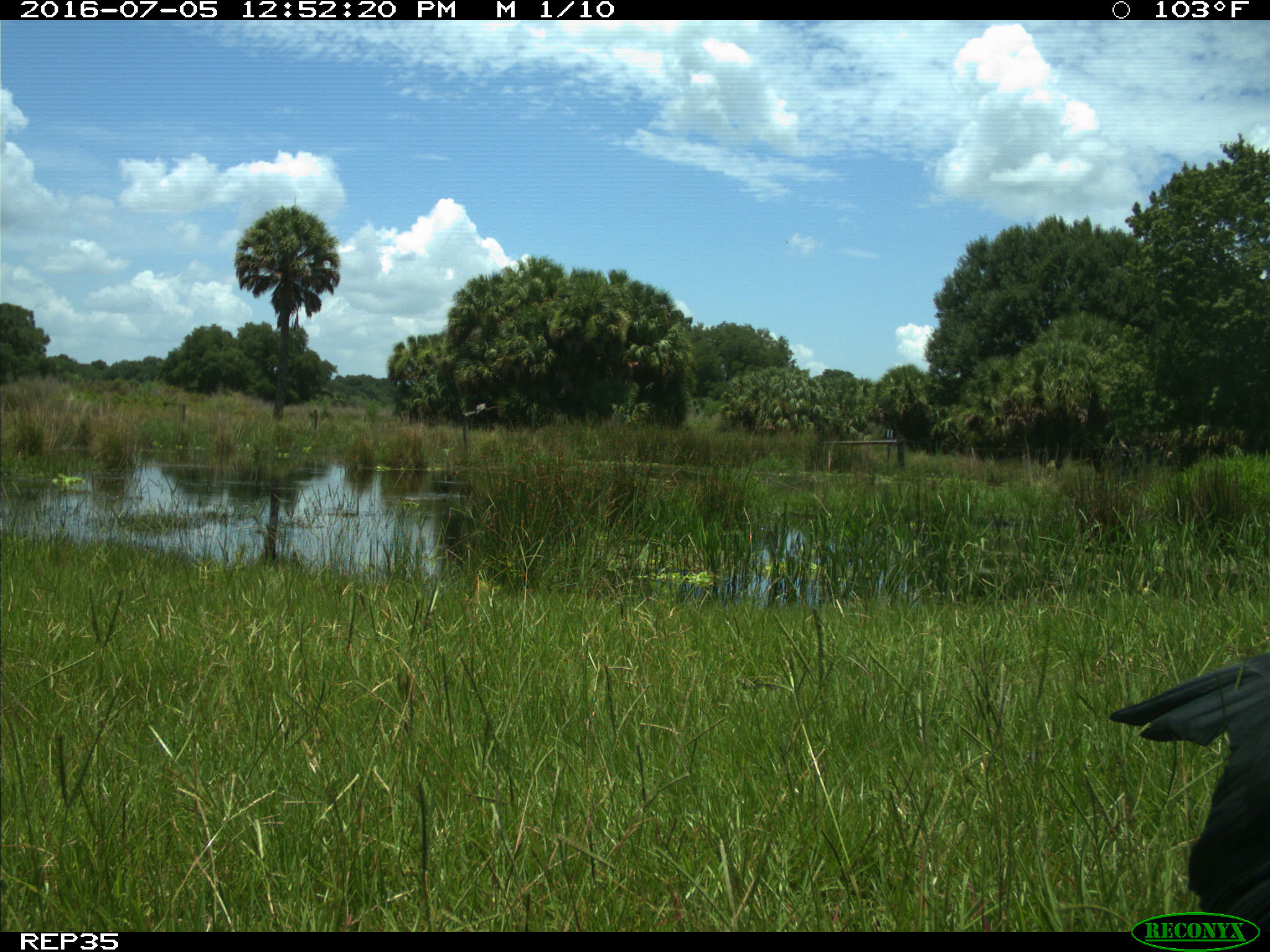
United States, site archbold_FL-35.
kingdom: Animalia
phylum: Chordata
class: Aves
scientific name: Aves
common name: birds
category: unidentified bird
Unidentified bird (birds) (Aves).